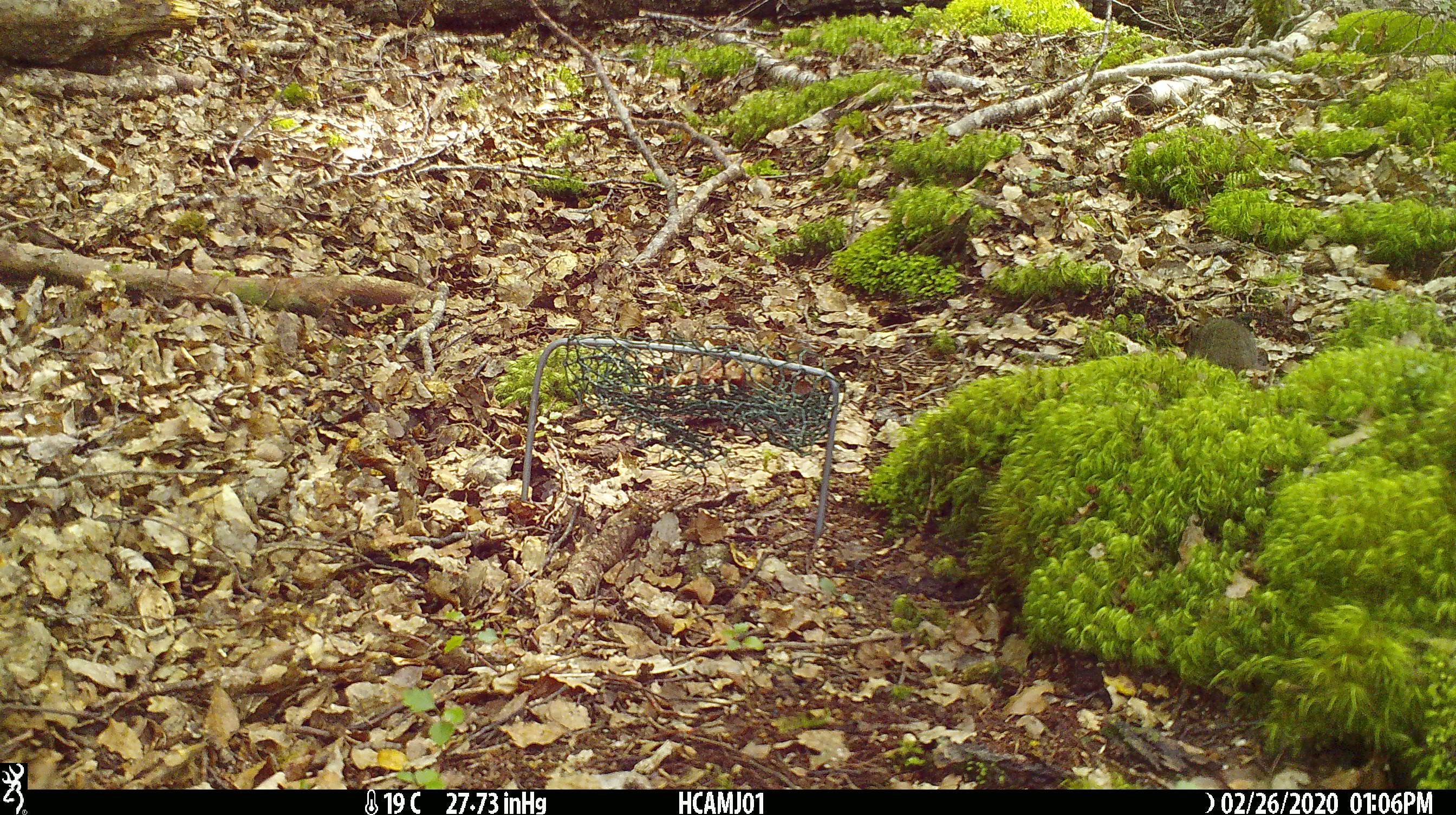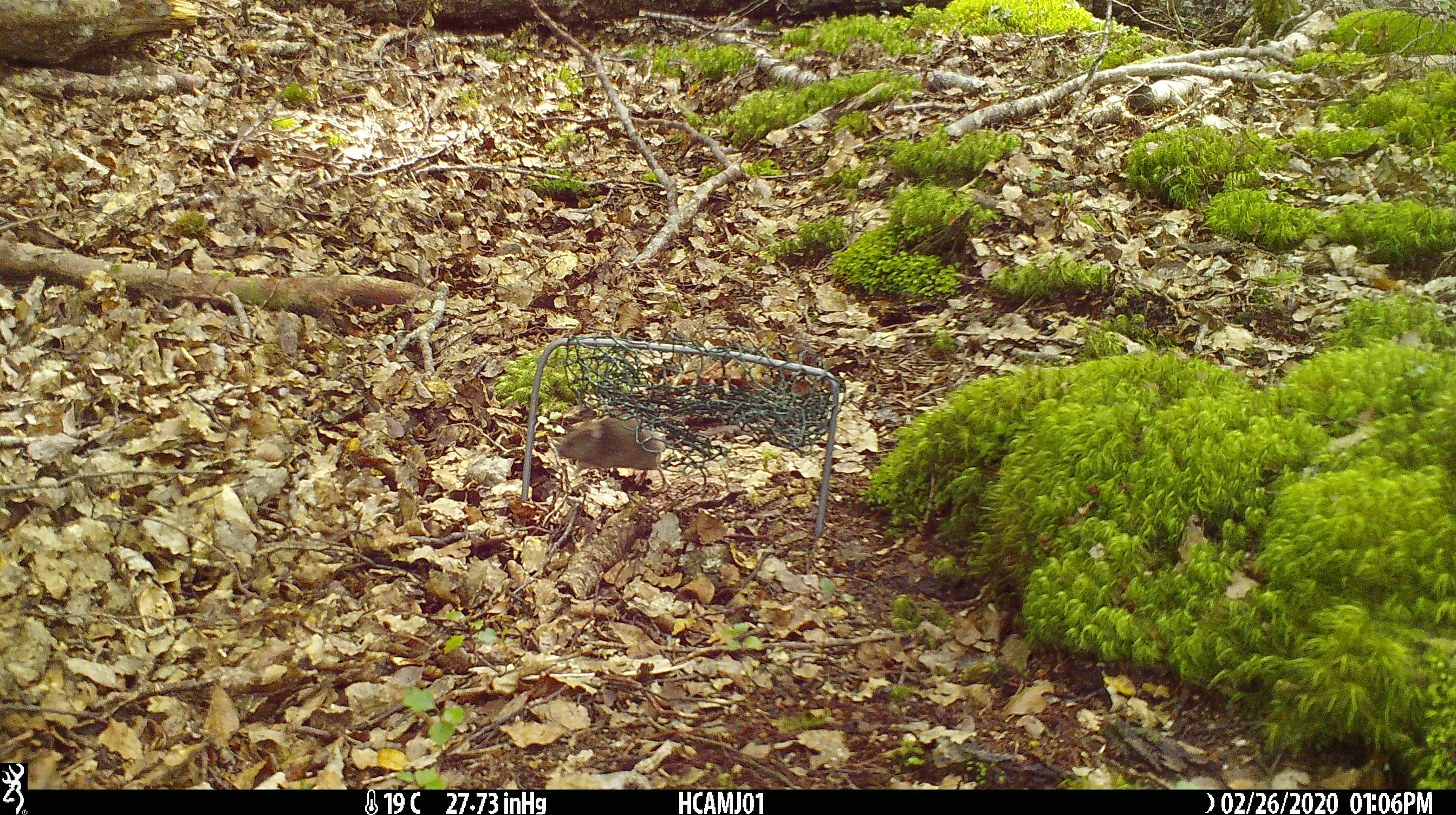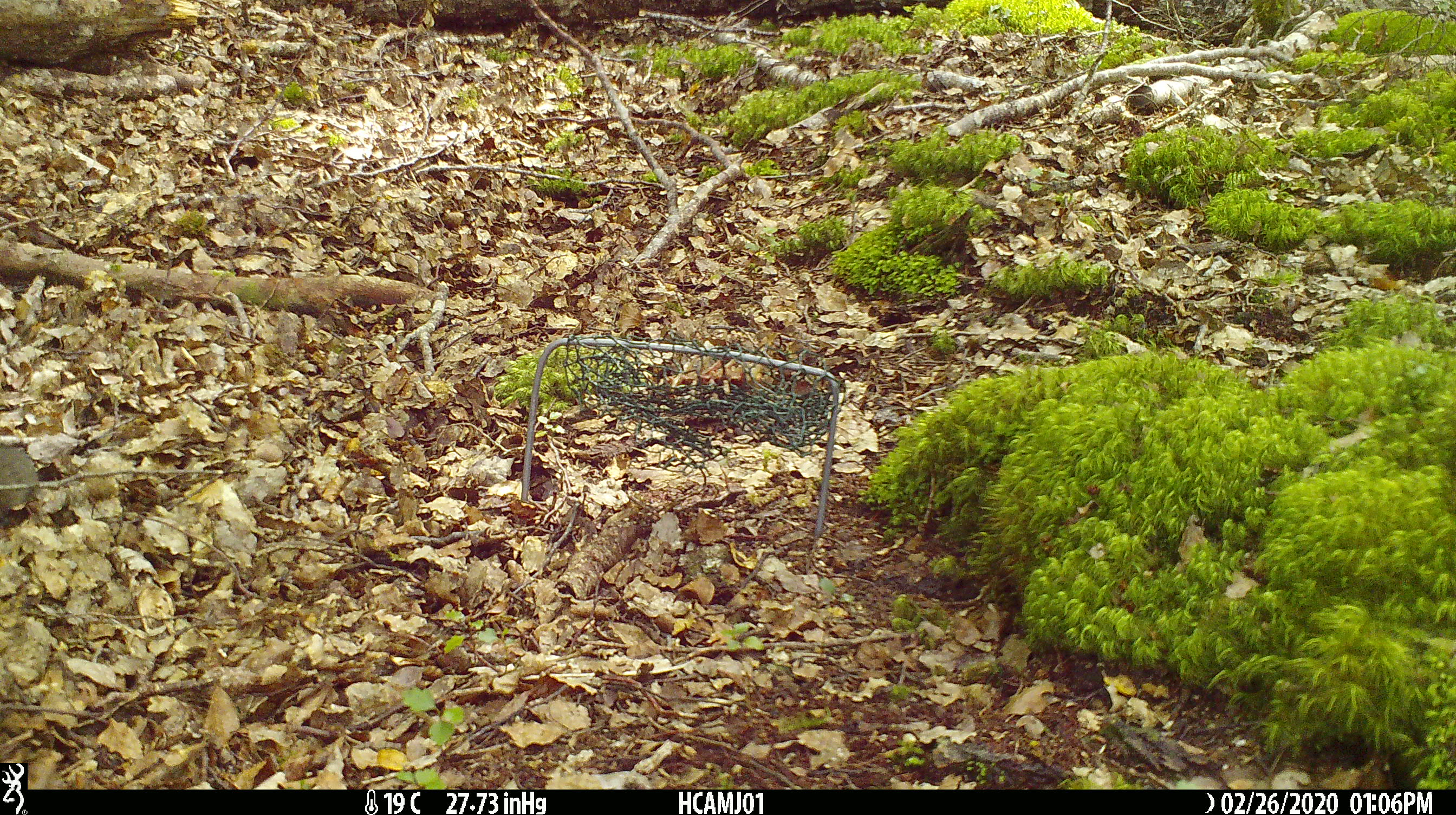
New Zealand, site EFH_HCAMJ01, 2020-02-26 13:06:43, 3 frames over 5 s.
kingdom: Animalia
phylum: Chordata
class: Mammalia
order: Rodentia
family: Muridae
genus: Mus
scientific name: Mus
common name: mouse